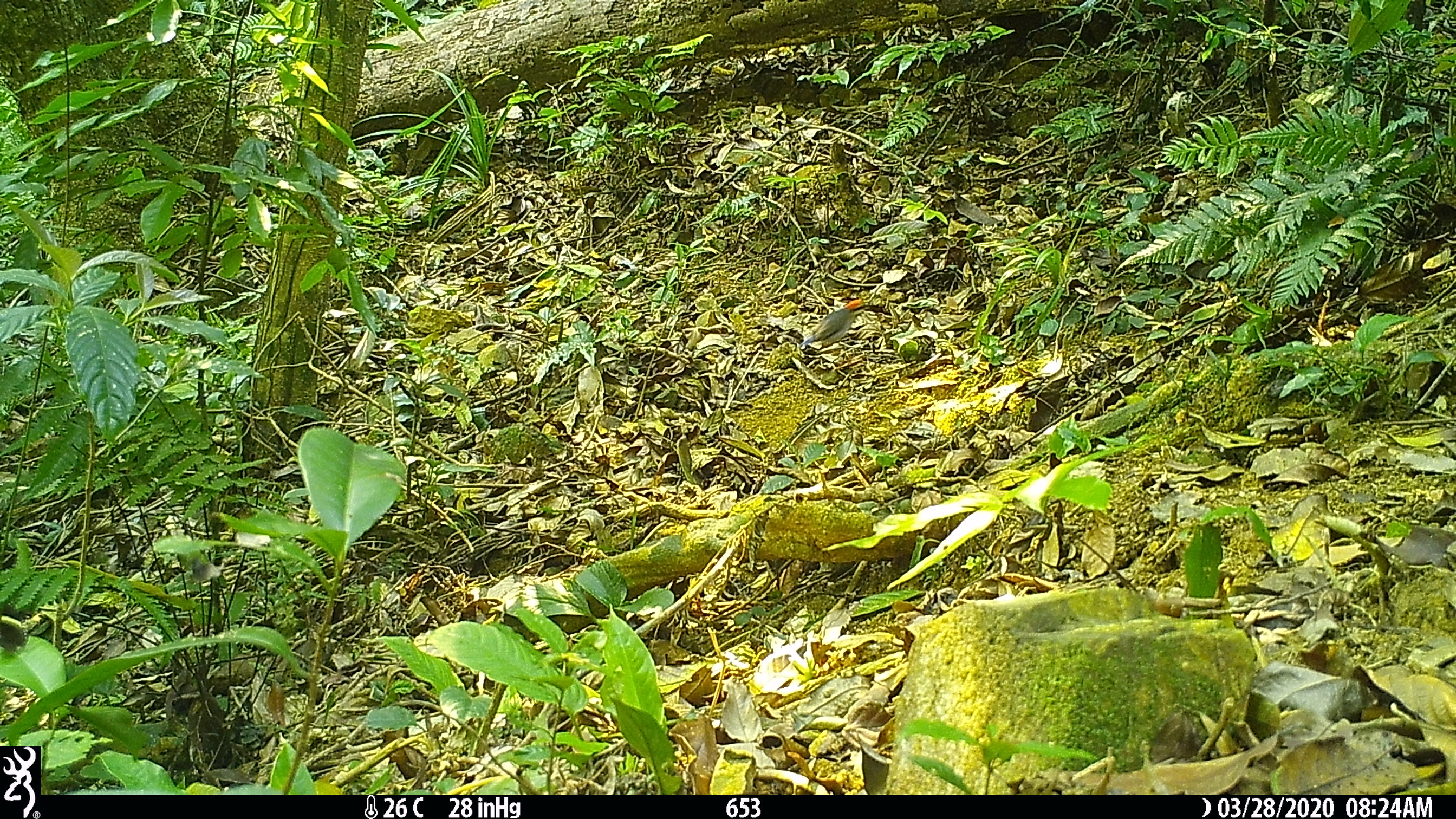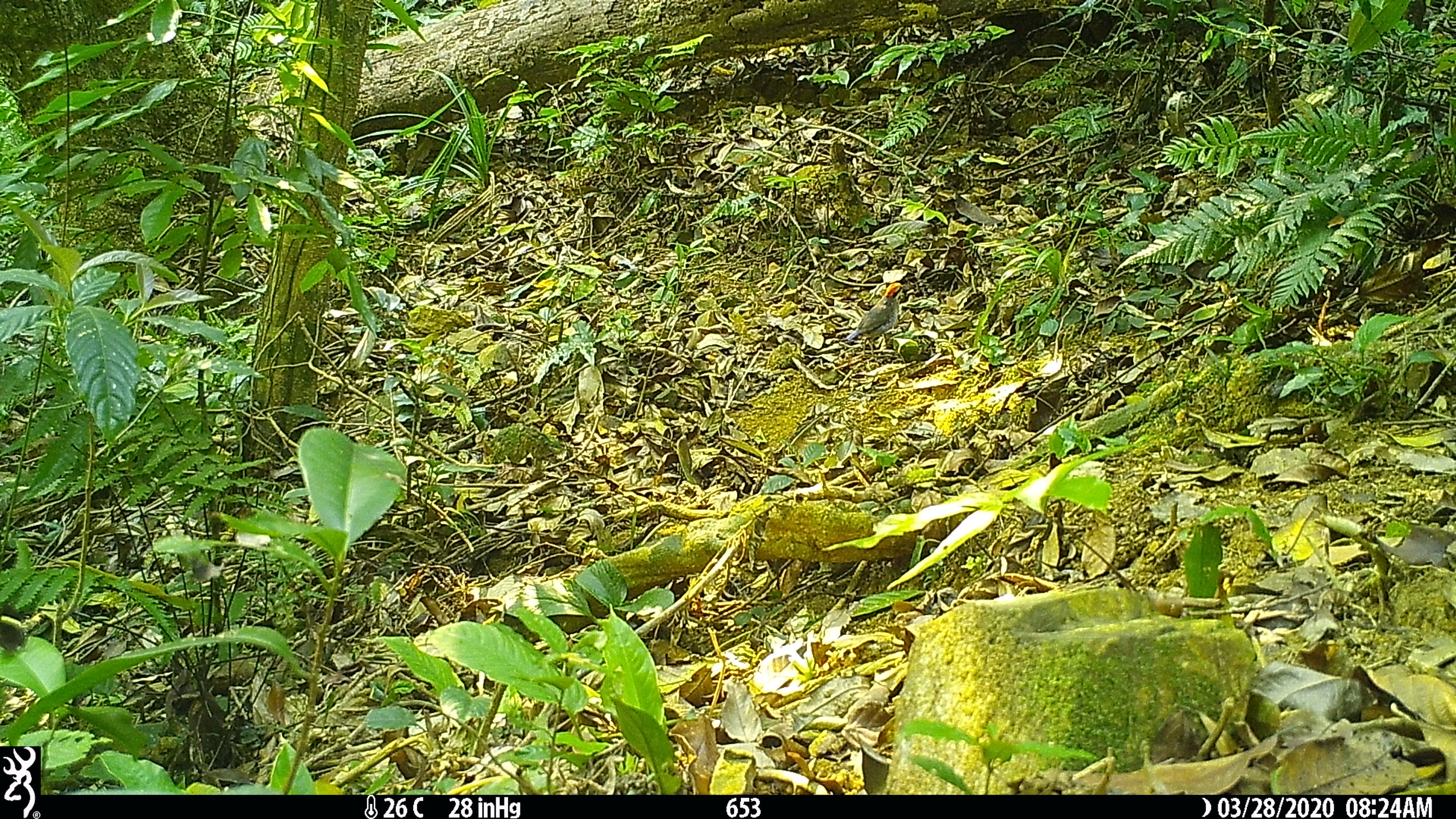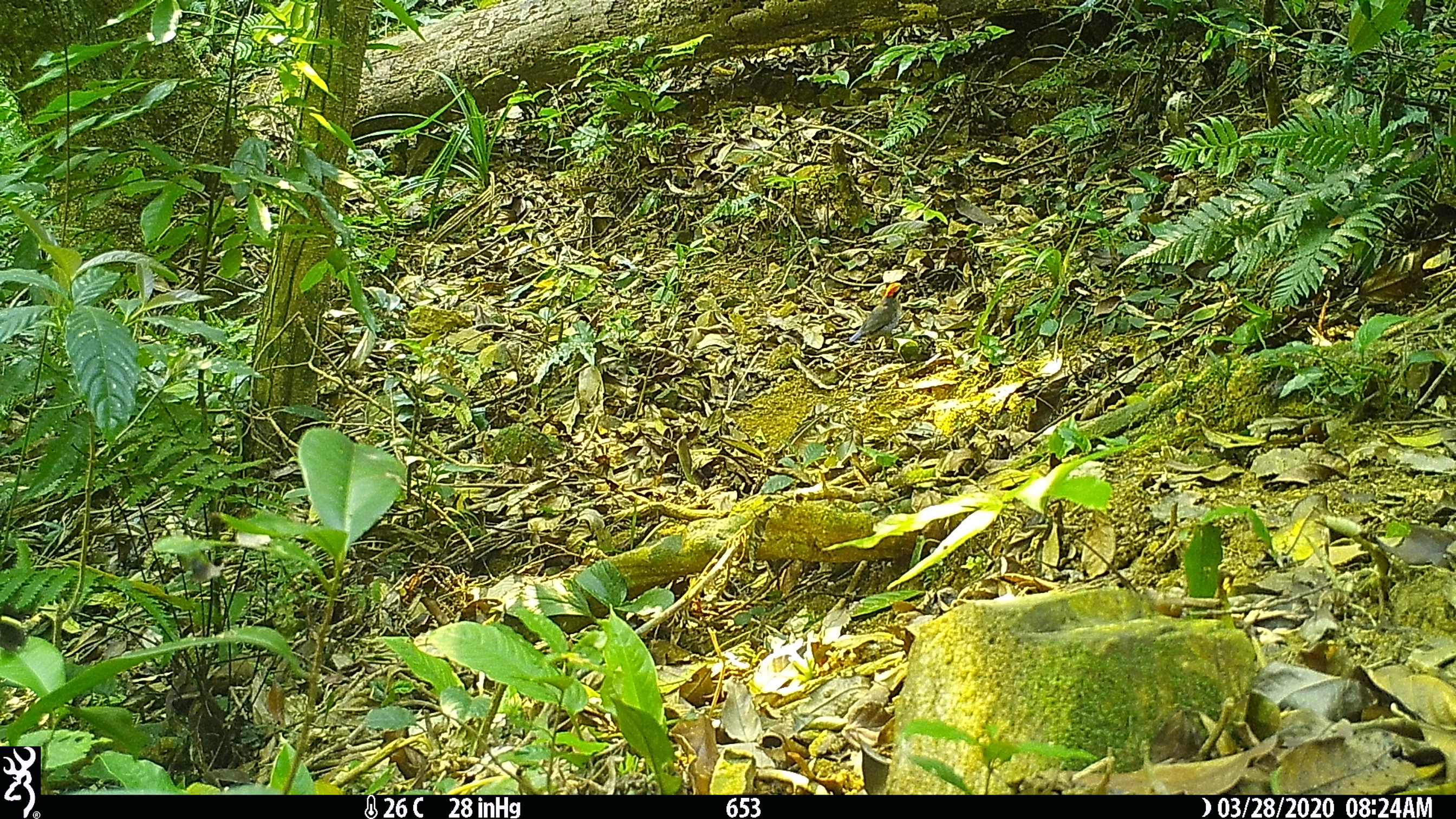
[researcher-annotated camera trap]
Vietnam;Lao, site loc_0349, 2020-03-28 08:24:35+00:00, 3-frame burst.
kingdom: Animalia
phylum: Chordata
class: Aves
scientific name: Aves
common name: bird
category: unidentified bird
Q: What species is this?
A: Unidentified bird (bird) (Aves).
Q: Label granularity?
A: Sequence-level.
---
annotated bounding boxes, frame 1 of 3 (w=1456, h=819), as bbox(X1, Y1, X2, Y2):
unidentified bird: bbox(797, 298, 864, 349)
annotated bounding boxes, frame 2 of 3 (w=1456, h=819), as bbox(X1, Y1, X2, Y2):
unidentified bird: bbox(846, 282, 906, 359)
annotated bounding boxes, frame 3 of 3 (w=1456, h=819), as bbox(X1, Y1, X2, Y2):
unidentified bird: bbox(849, 283, 906, 351)